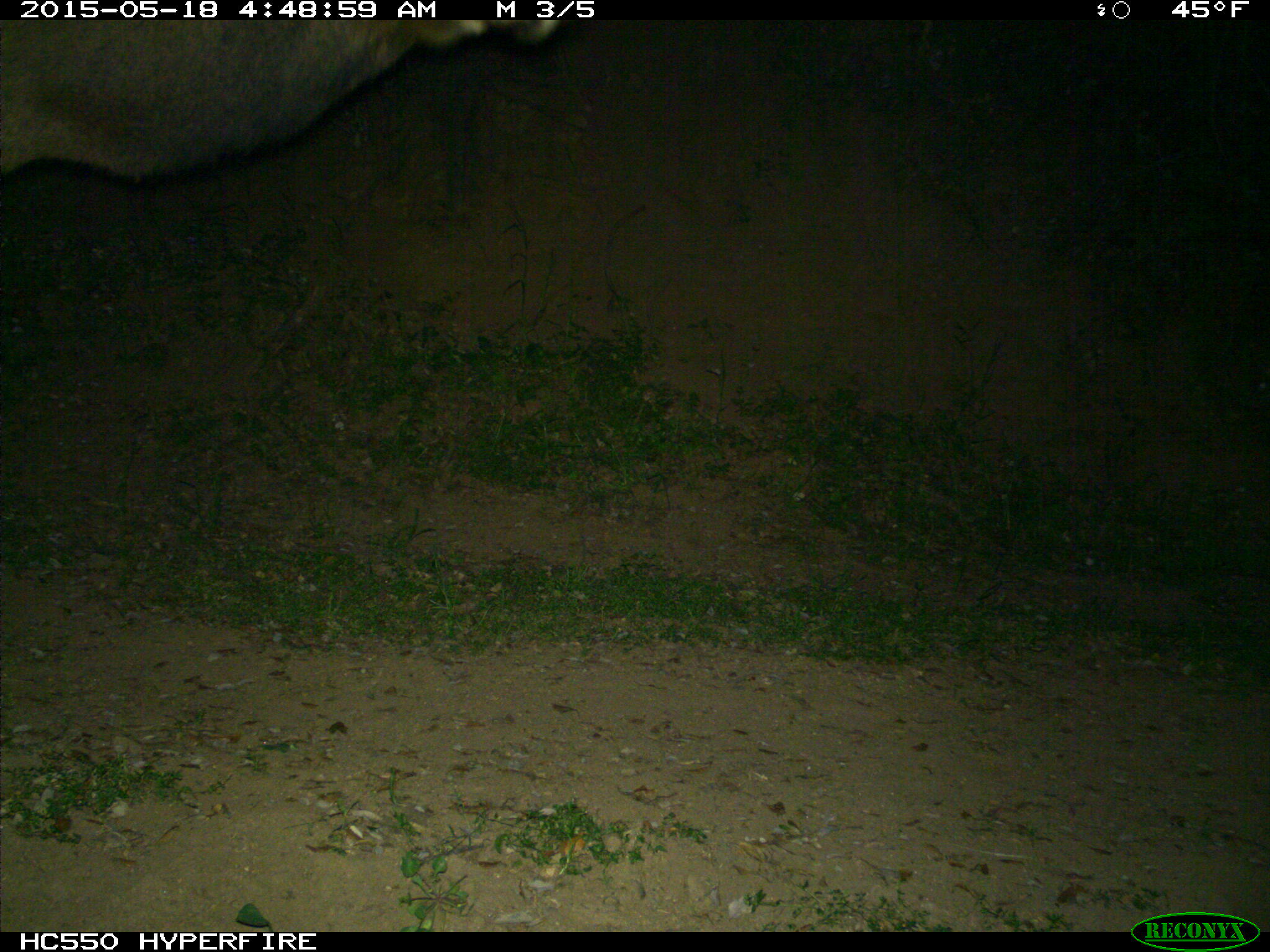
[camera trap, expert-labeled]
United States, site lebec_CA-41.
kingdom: Animalia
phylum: Chordata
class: Mammalia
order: Artiodactyla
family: Cervidae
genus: Cervus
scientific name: Cervus canadensis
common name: elk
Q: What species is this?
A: Cervus canadensis (elk).